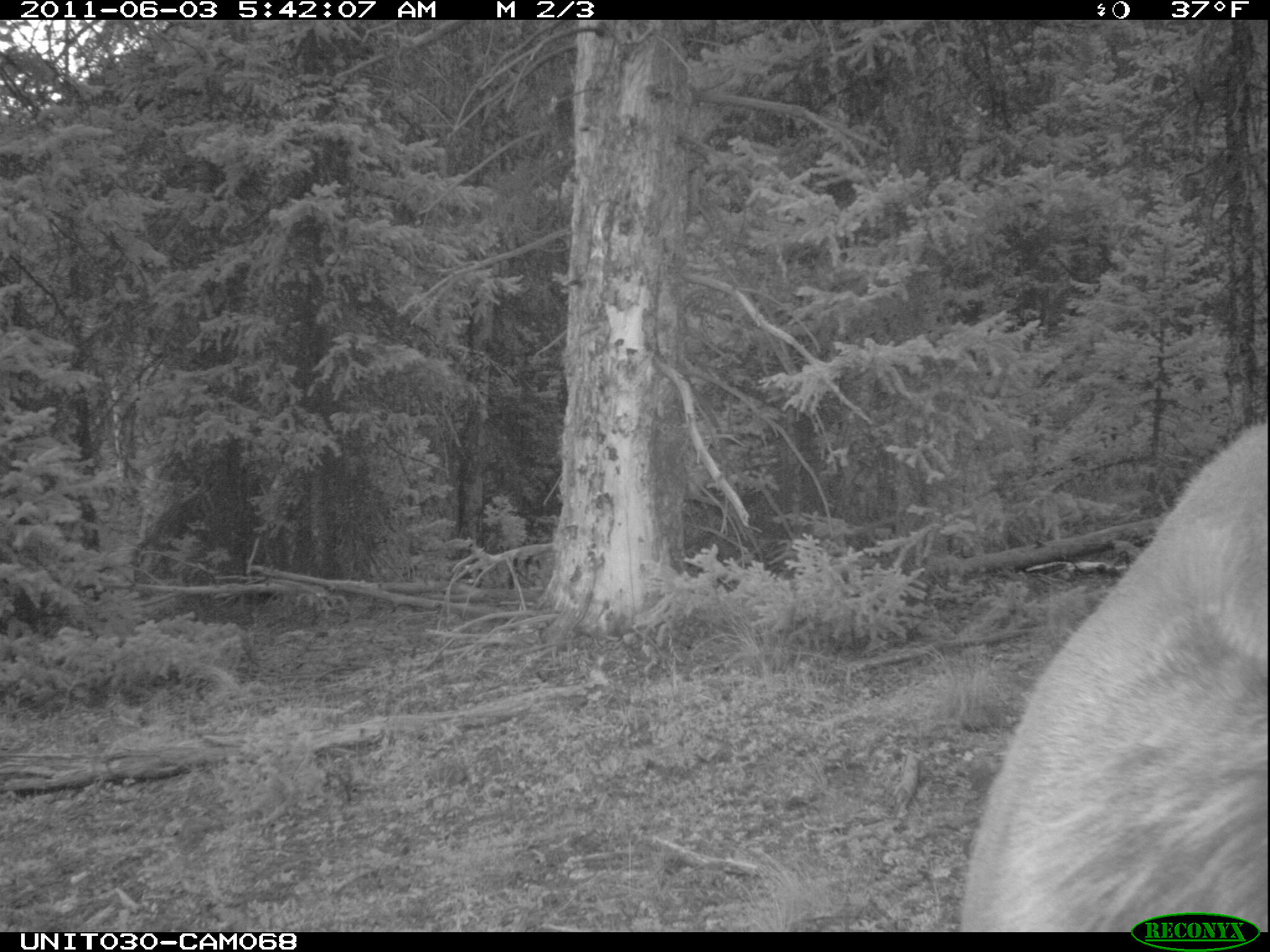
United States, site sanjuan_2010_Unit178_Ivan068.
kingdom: Animalia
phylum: Chordata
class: Mammalia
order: Artiodactyla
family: Cervidae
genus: Cervus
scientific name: Cervus elaphus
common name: red deer